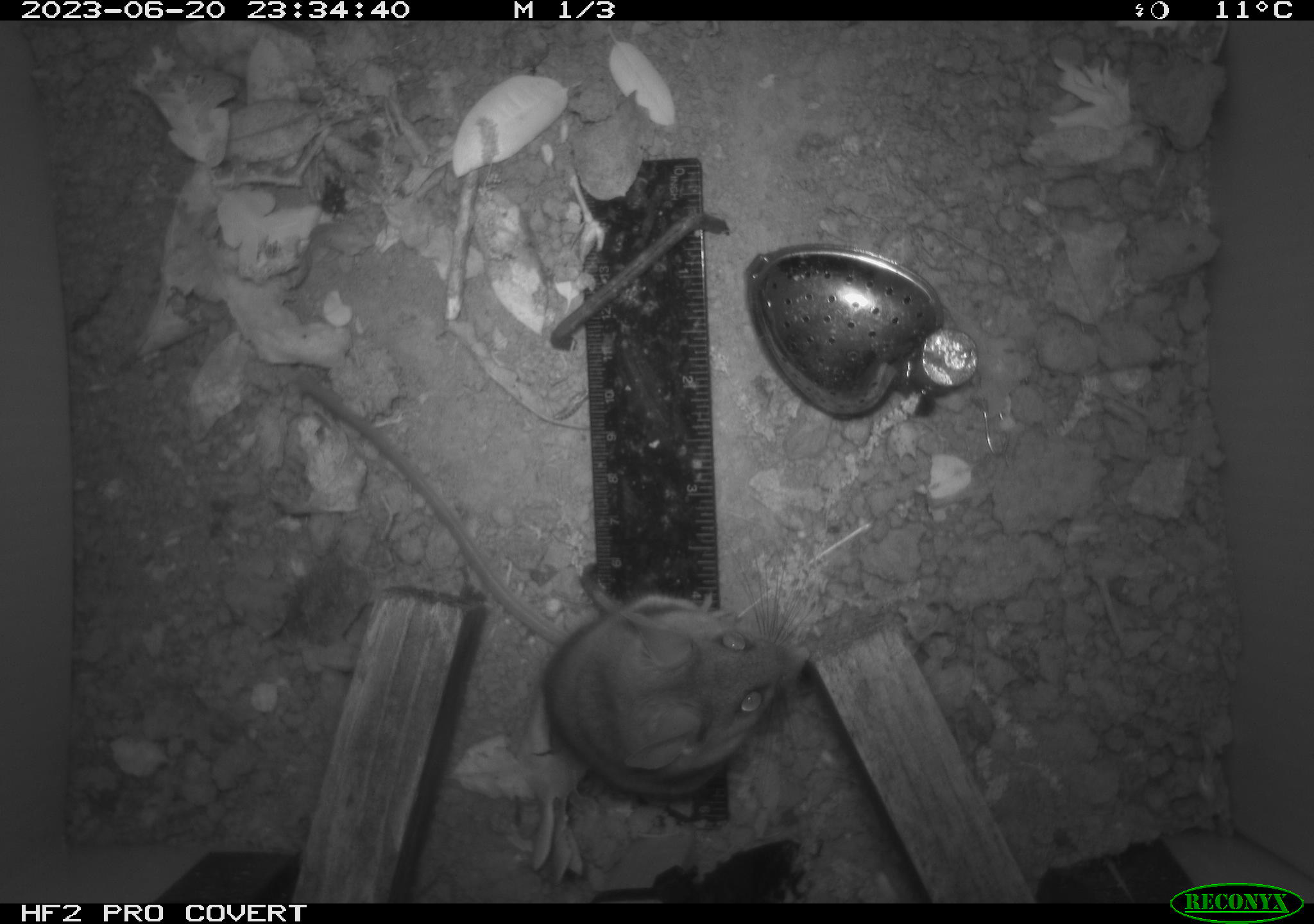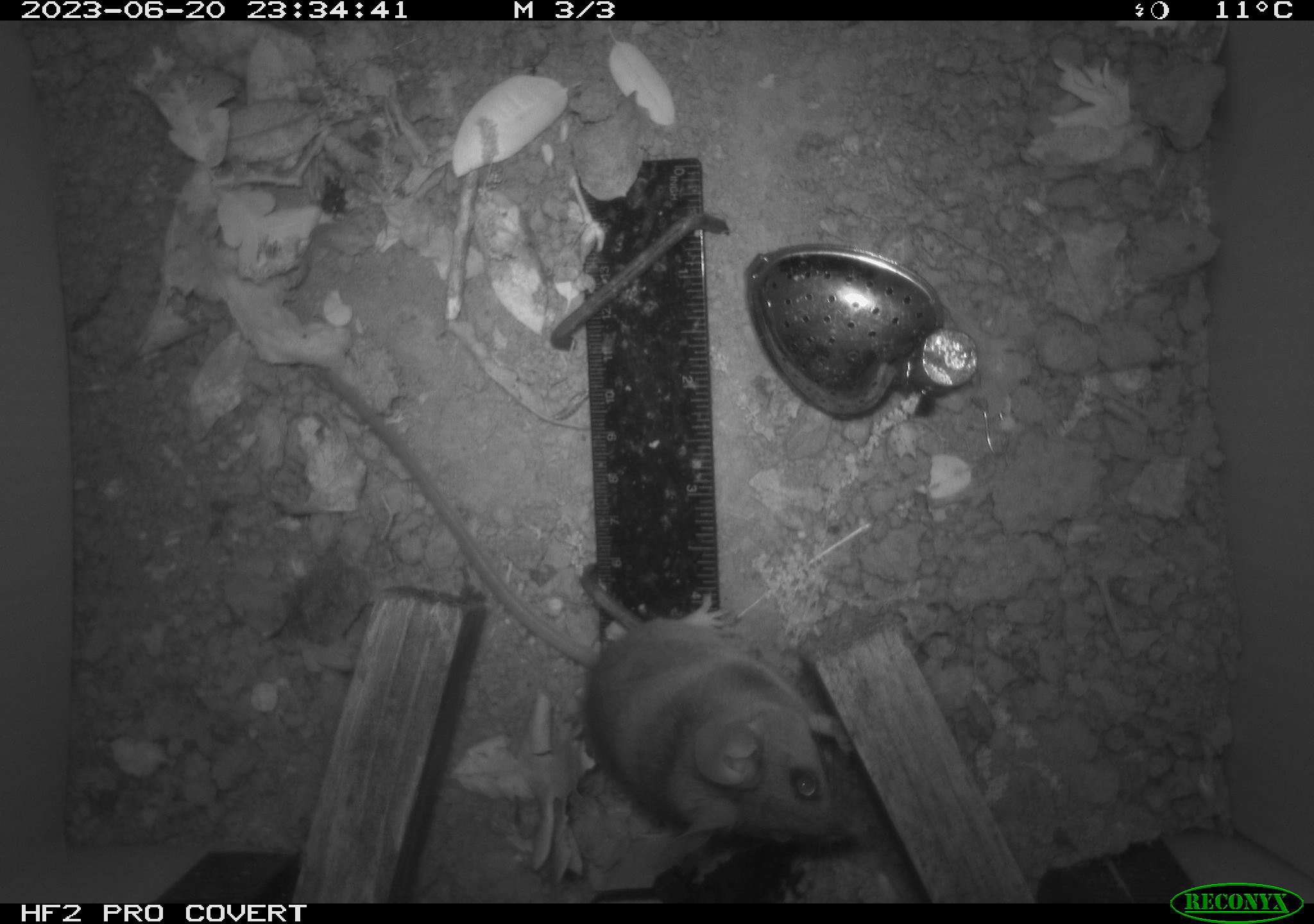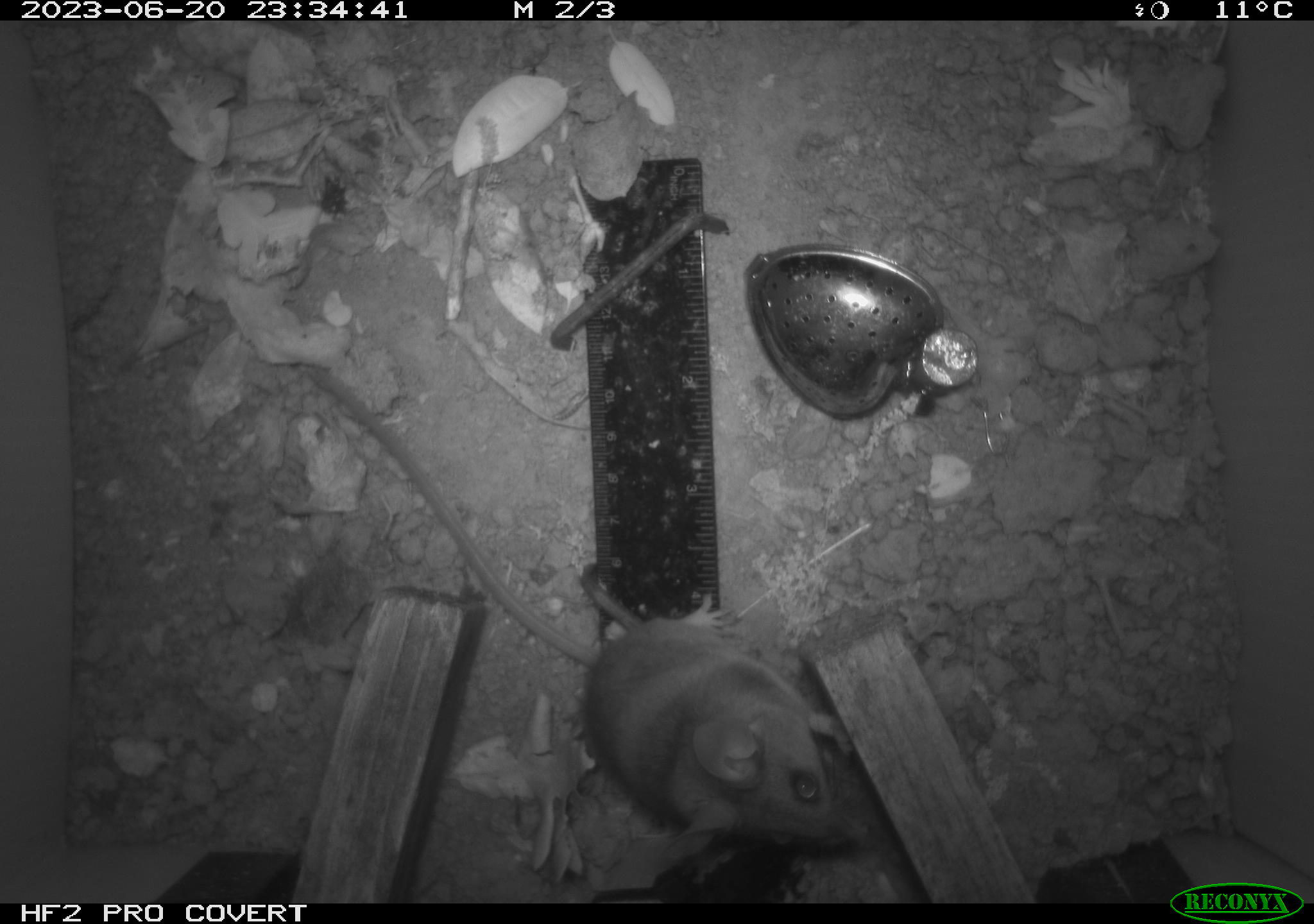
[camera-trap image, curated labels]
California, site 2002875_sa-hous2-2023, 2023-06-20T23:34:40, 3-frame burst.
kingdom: Animalia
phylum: Chordata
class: Mammalia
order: Rodentia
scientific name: Rodentia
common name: mouse species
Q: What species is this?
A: Mouse species (Rodentia).